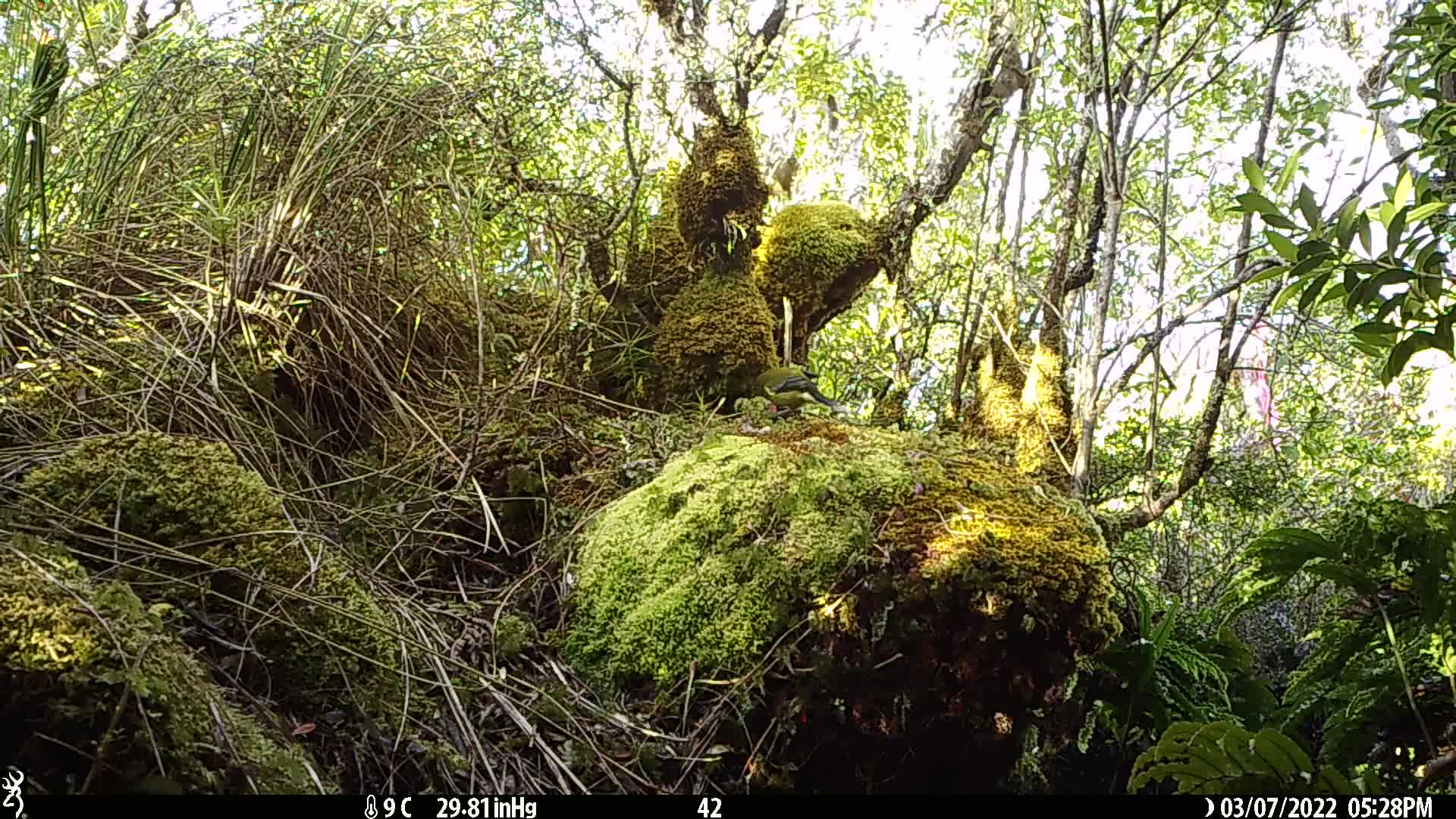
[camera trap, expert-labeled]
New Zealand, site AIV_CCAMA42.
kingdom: Animalia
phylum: Chordata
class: Aves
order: Passeriformes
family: Meliphagidae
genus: Anthornis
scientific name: Anthornis melanura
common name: new zealand bellbird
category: bellbird